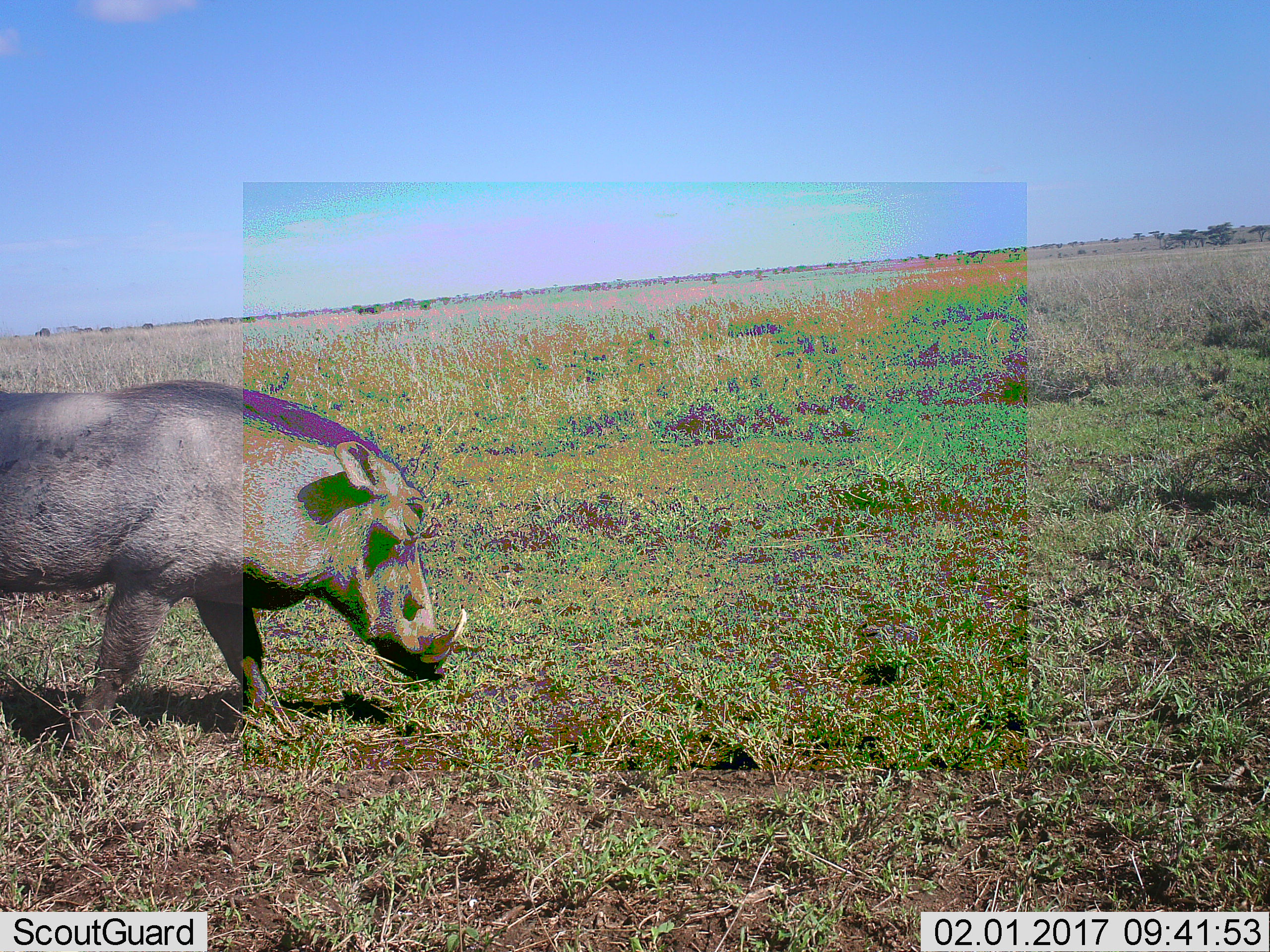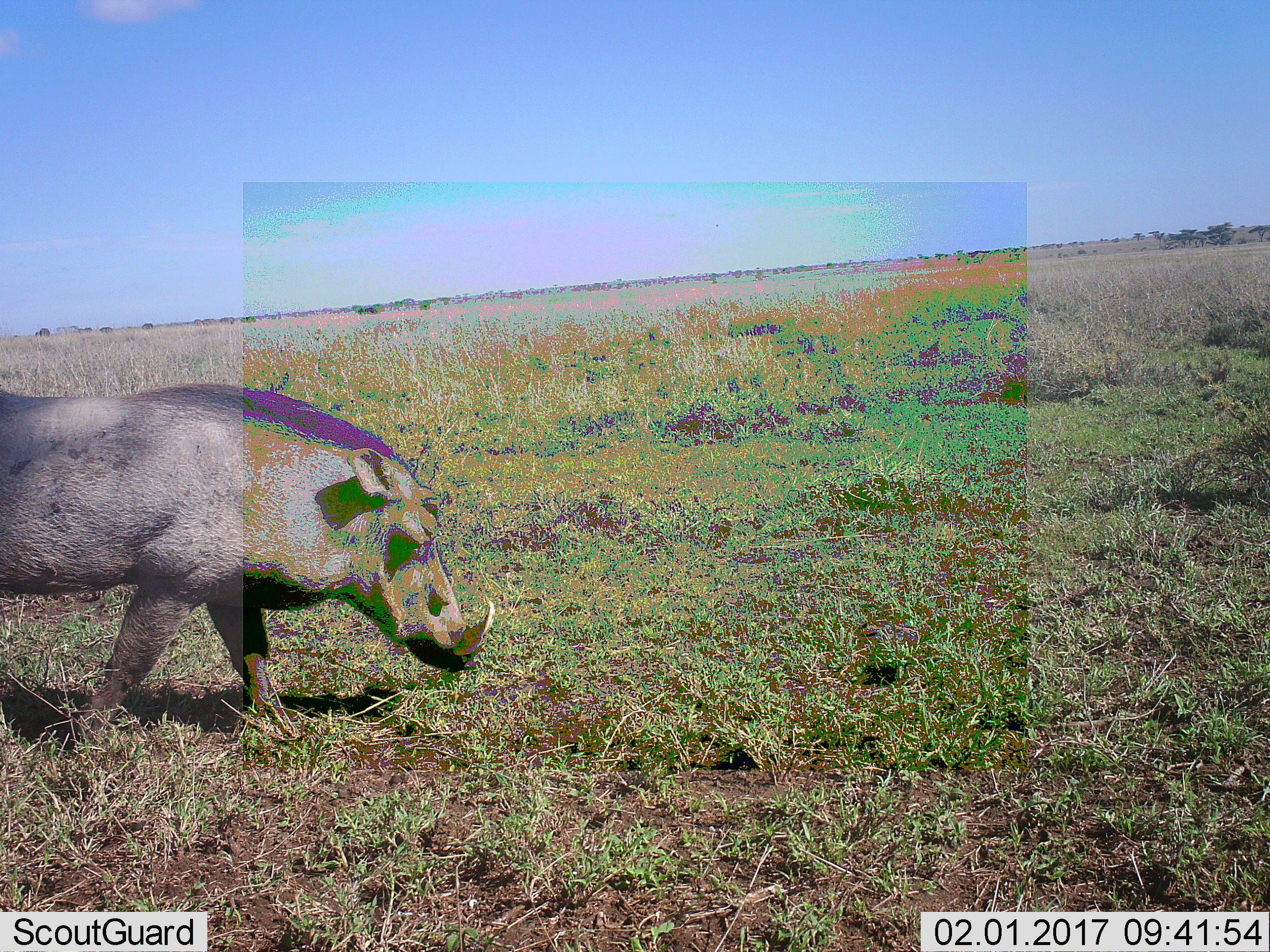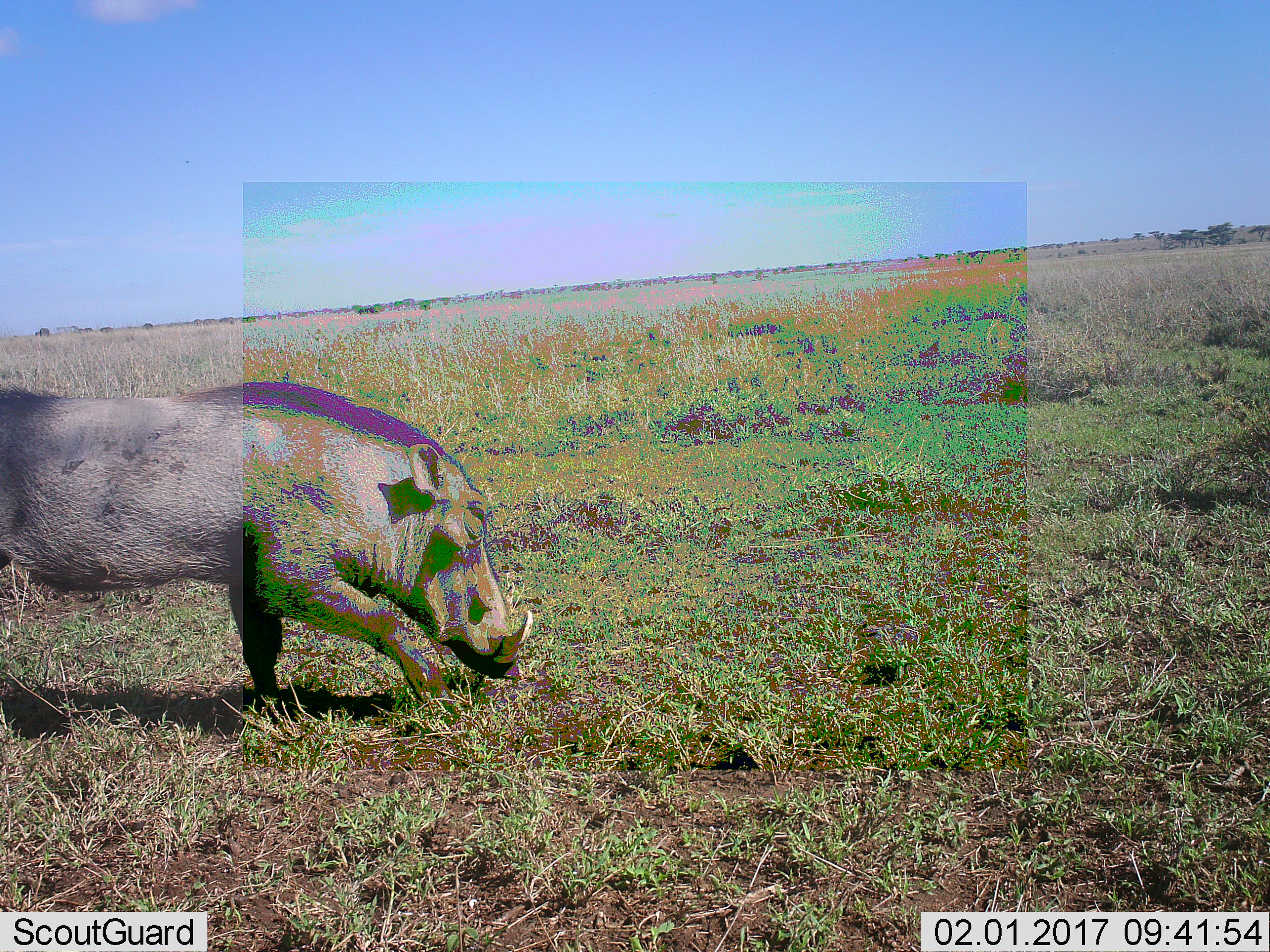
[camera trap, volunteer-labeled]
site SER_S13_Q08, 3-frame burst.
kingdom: Animalia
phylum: Chordata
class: Mammalia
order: Artiodactyla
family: Suidae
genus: Phacochoerus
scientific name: Phacochoerus africanus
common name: warthog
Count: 1.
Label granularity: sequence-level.